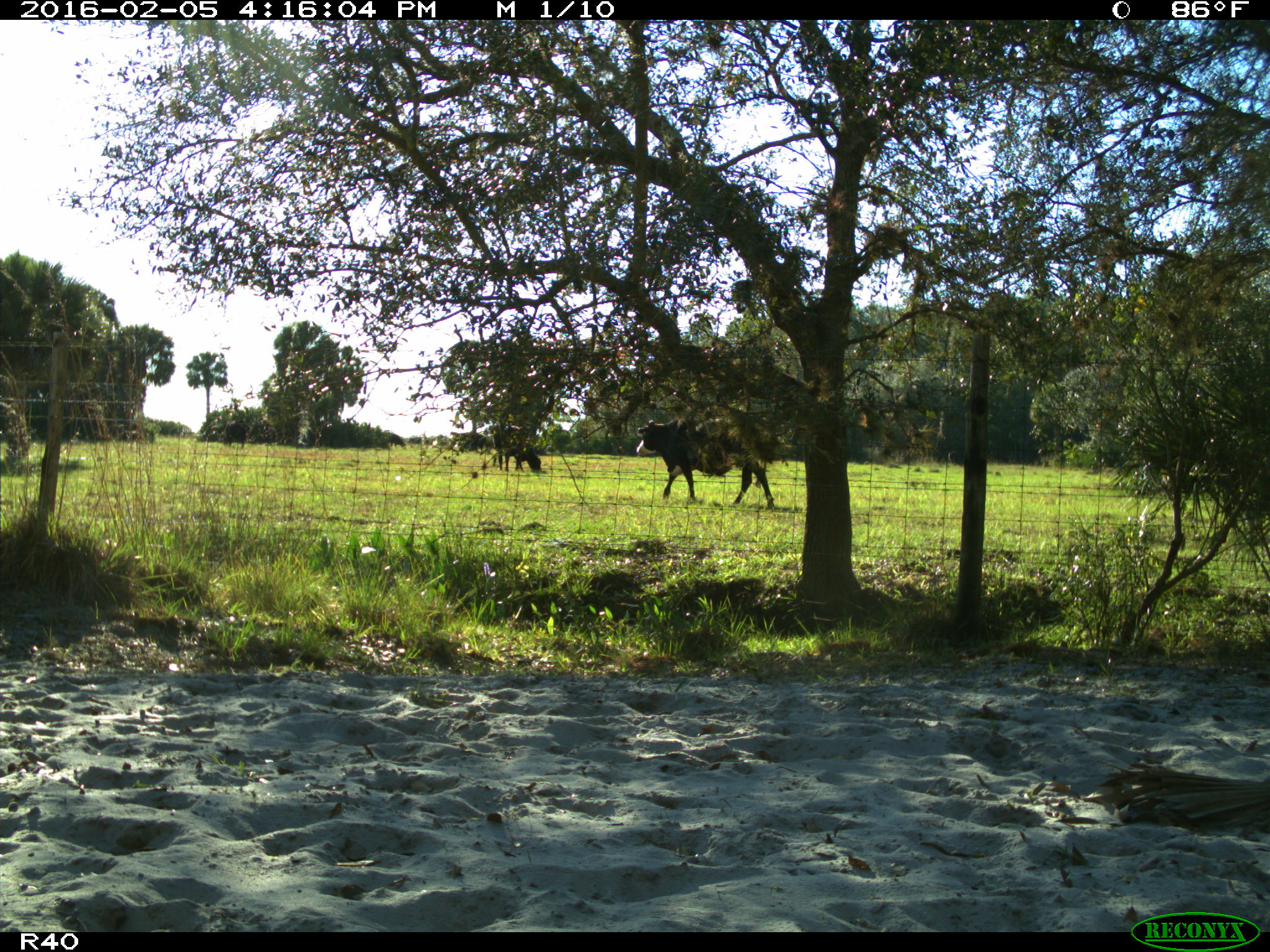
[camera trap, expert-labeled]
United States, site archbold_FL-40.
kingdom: Animalia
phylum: Chordata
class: Mammalia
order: Artiodactyla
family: Bovidae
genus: Bos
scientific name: Bos taurus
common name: domestic cow